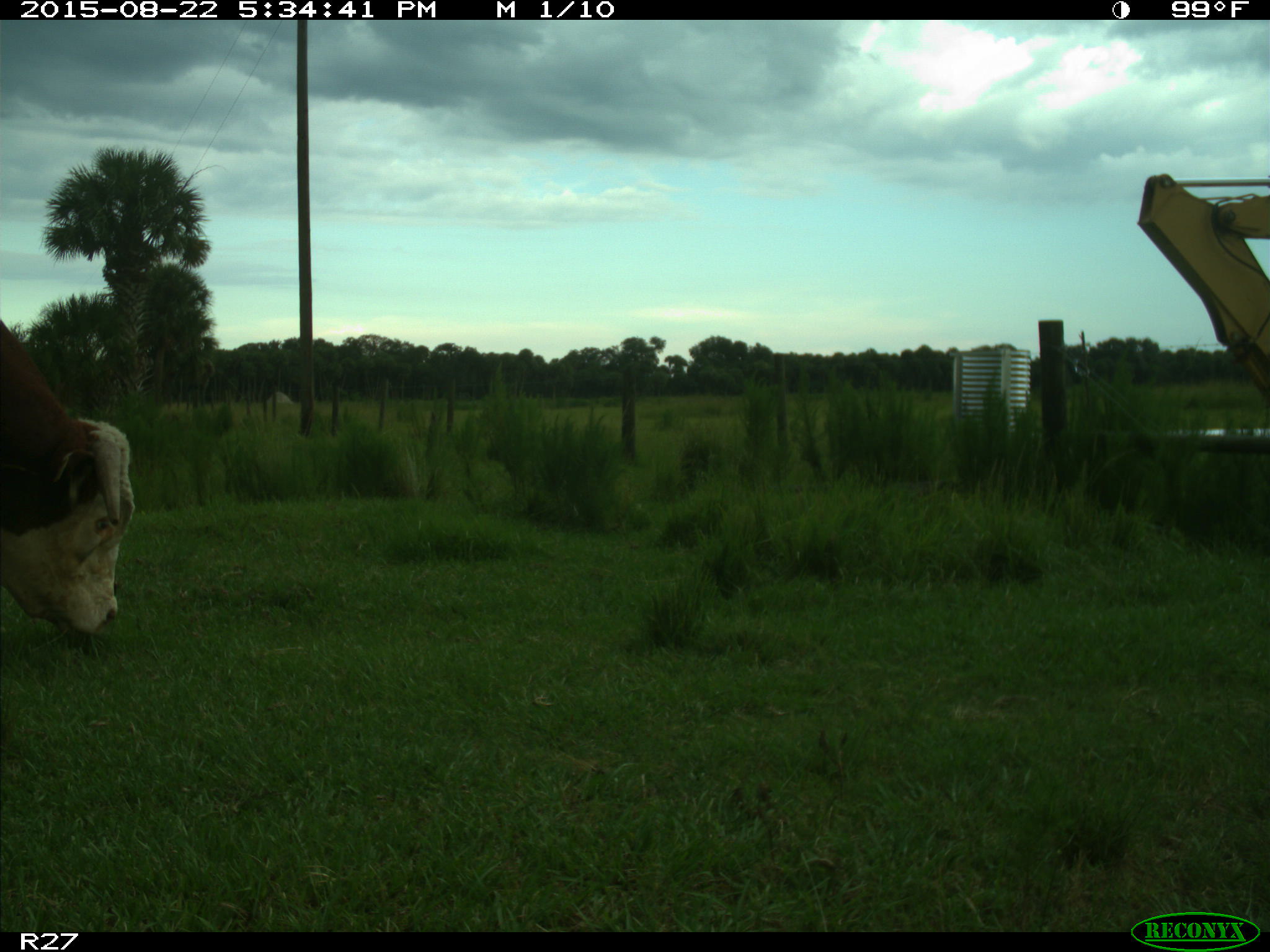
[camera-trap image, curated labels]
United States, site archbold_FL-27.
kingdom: Animalia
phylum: Chordata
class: Mammalia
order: Artiodactyla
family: Bovidae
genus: Bos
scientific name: Bos taurus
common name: domestic cow